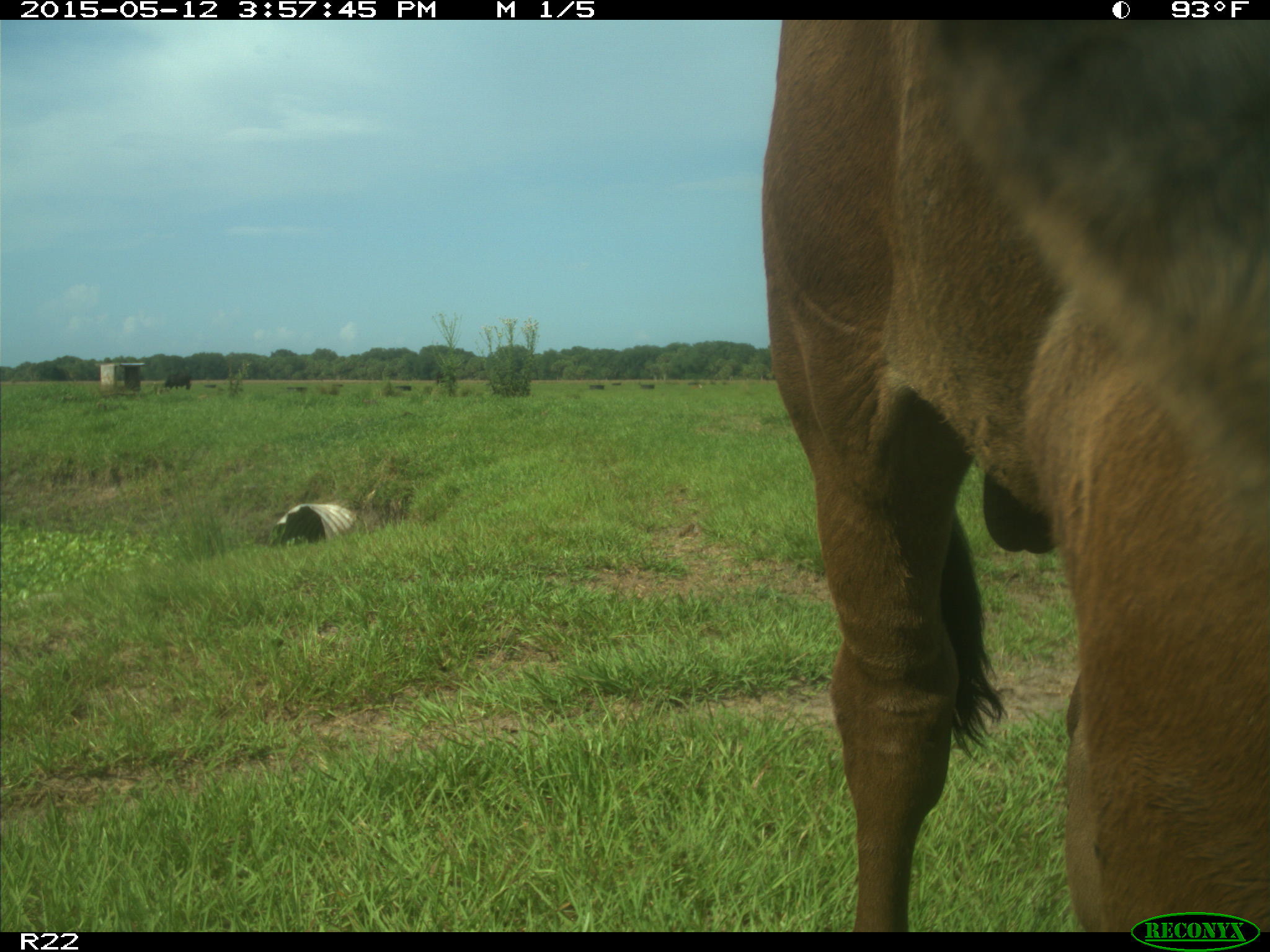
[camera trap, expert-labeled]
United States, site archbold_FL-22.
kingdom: Animalia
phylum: Chordata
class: Mammalia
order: Artiodactyla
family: Bovidae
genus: Bos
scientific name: Bos taurus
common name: domestic cow